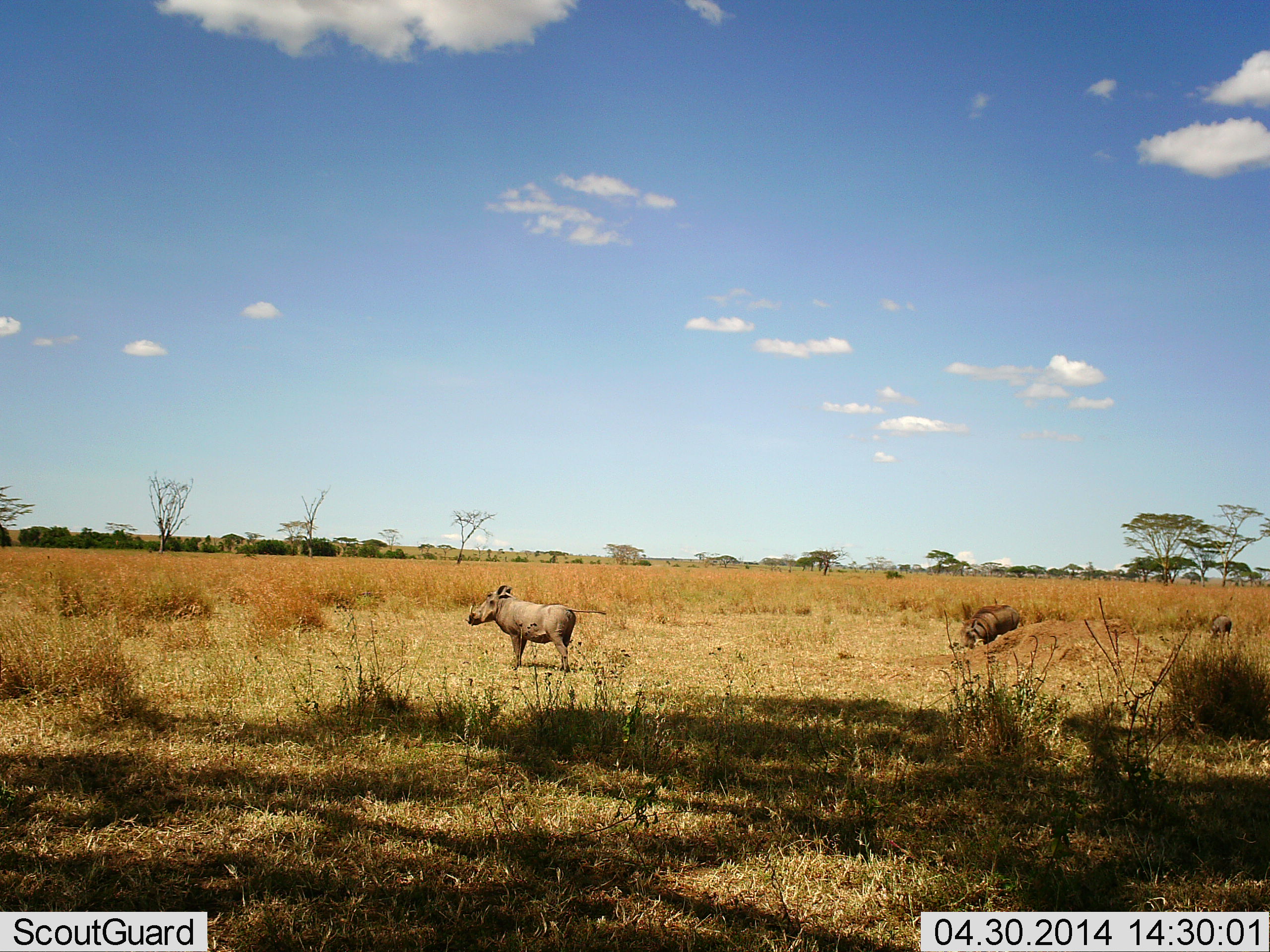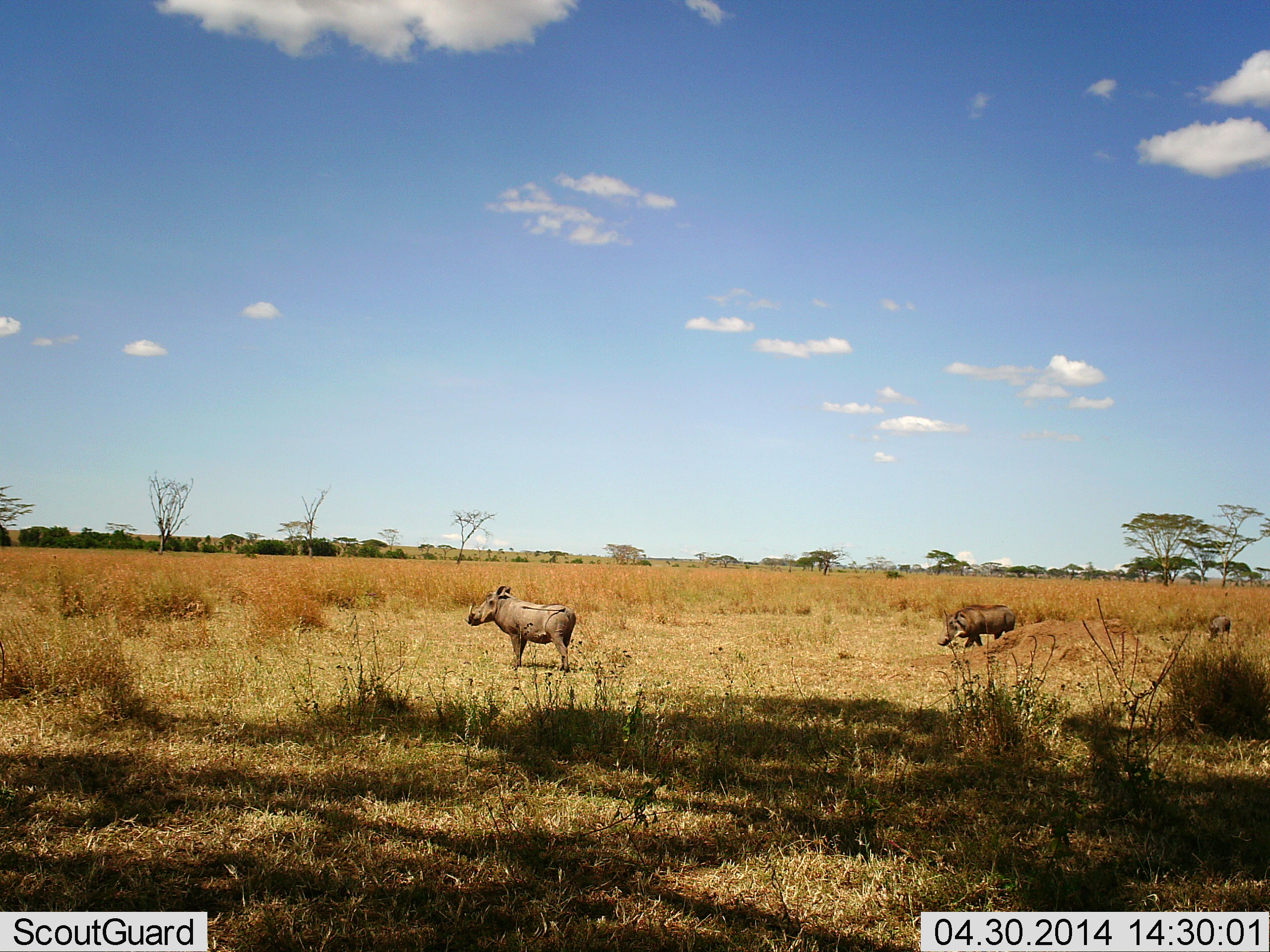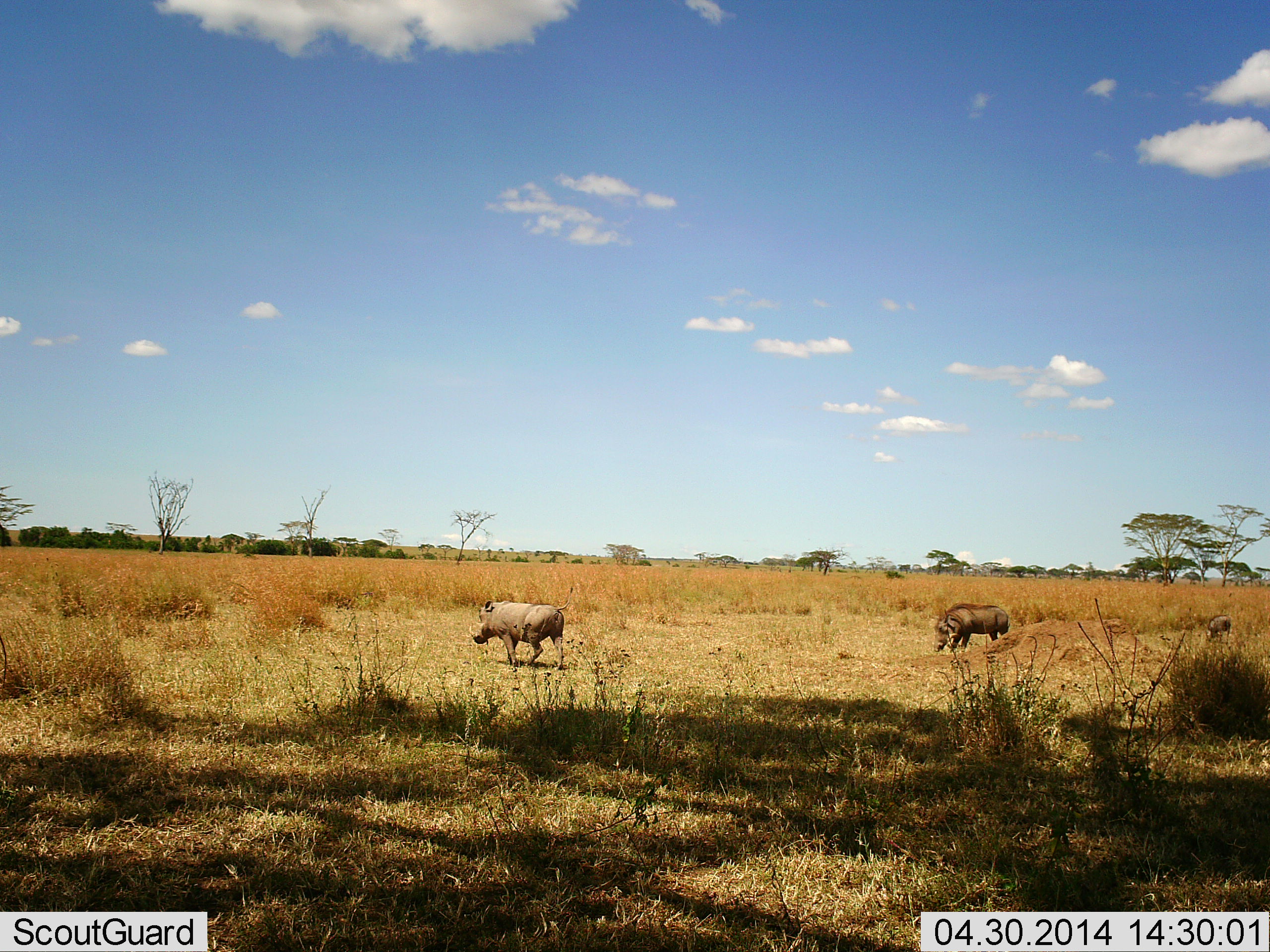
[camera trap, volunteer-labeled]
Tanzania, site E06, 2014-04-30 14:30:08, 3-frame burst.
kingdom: Animalia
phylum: Chordata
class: Mammalia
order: Artiodactyla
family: Suidae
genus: Phacochoerus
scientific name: Phacochoerus africanus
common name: warthog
Warthog (Phacochoerus africanus), count 3. Behavior (volunteer vote fractions): standing 100%, resting 0%, moving 40%, interacting 0%. Young present (vote fraction): 20%. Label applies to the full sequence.